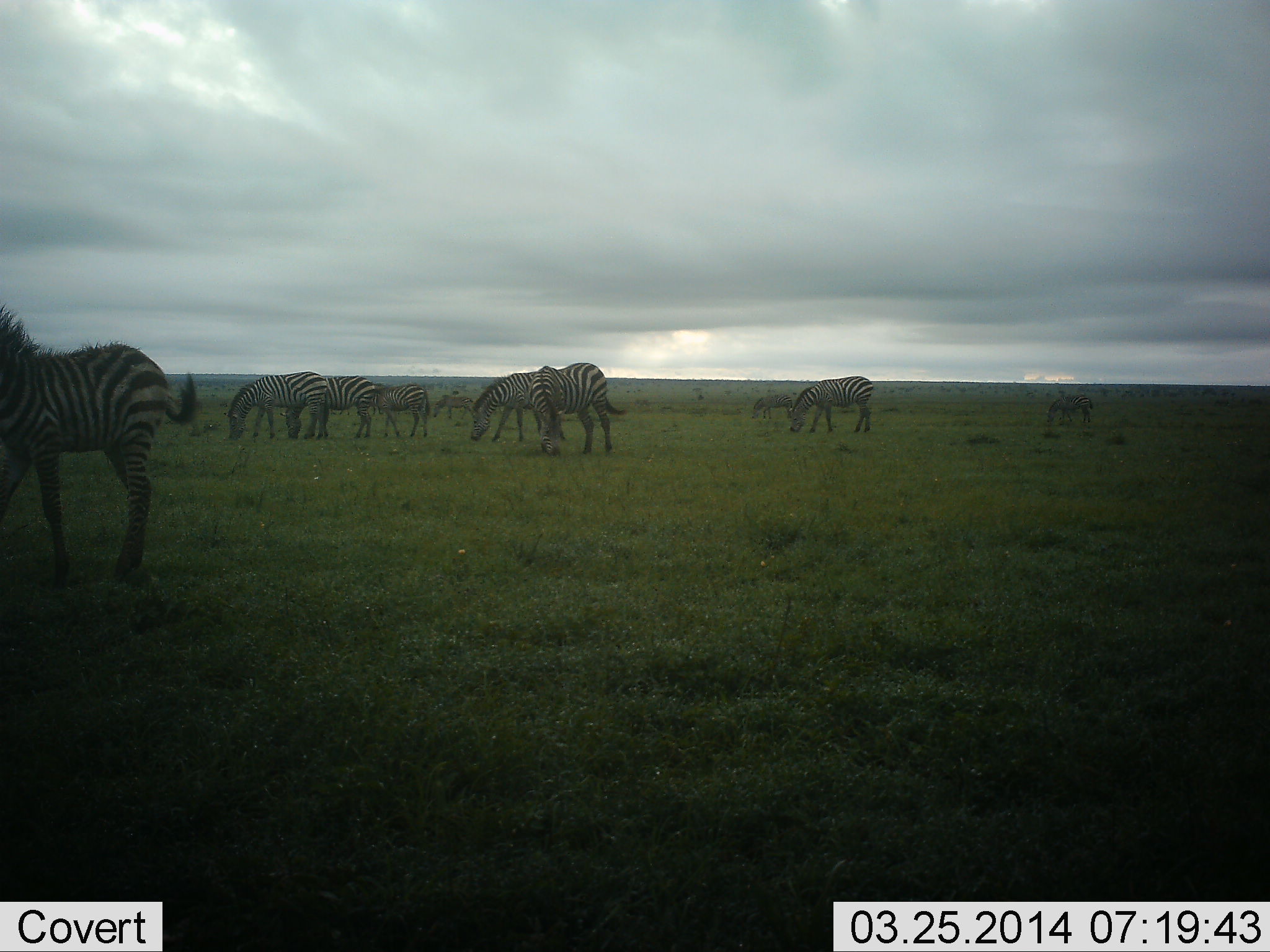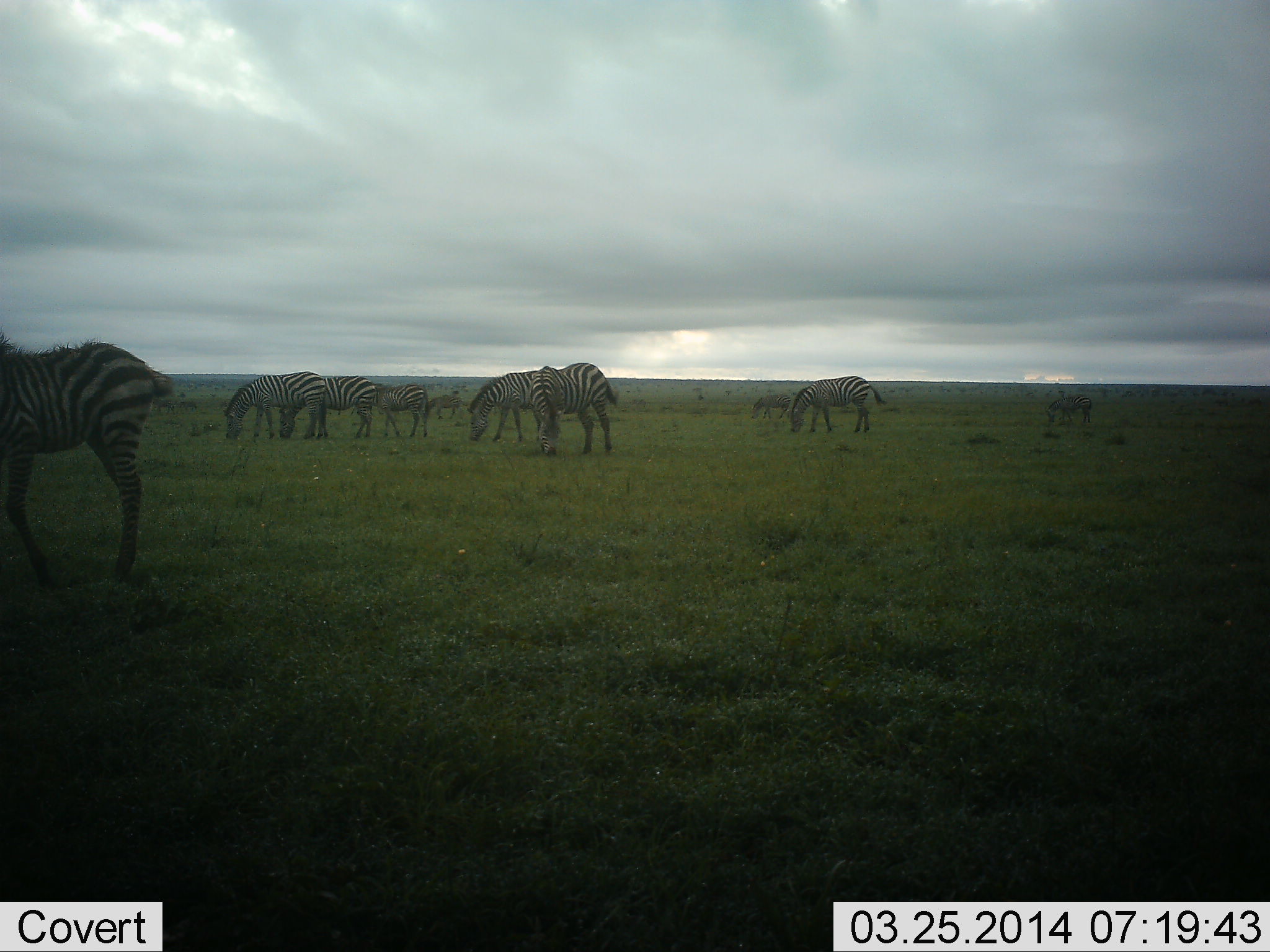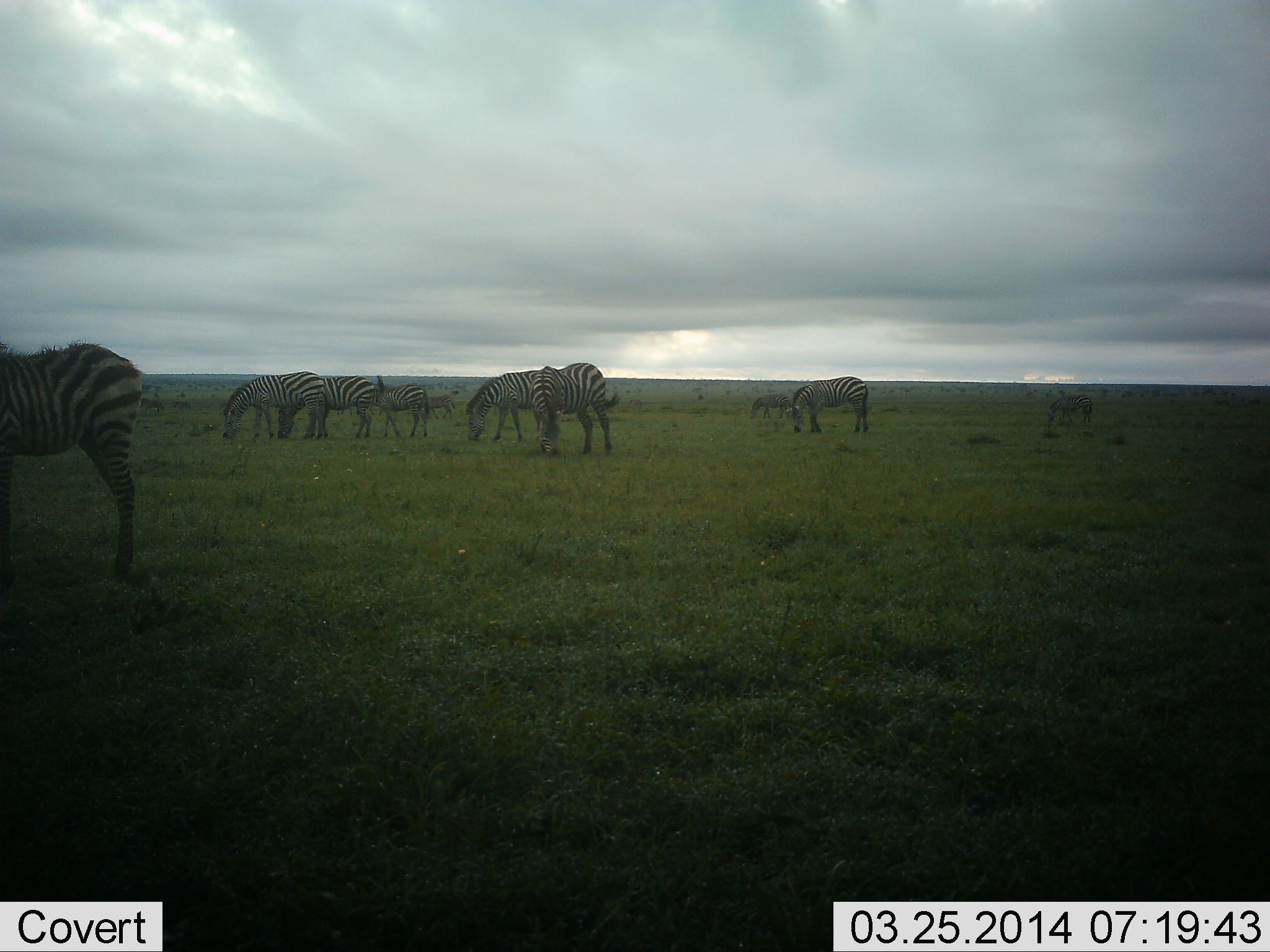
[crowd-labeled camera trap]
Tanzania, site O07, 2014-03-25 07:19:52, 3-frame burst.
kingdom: Animalia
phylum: Chordata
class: Mammalia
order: Perissodactyla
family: Equidae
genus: Equus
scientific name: Equus quagga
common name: plains zebra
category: zebra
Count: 10.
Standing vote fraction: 27%.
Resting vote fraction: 0%.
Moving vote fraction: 9%.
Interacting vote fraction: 0%.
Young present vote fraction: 0%.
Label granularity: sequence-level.